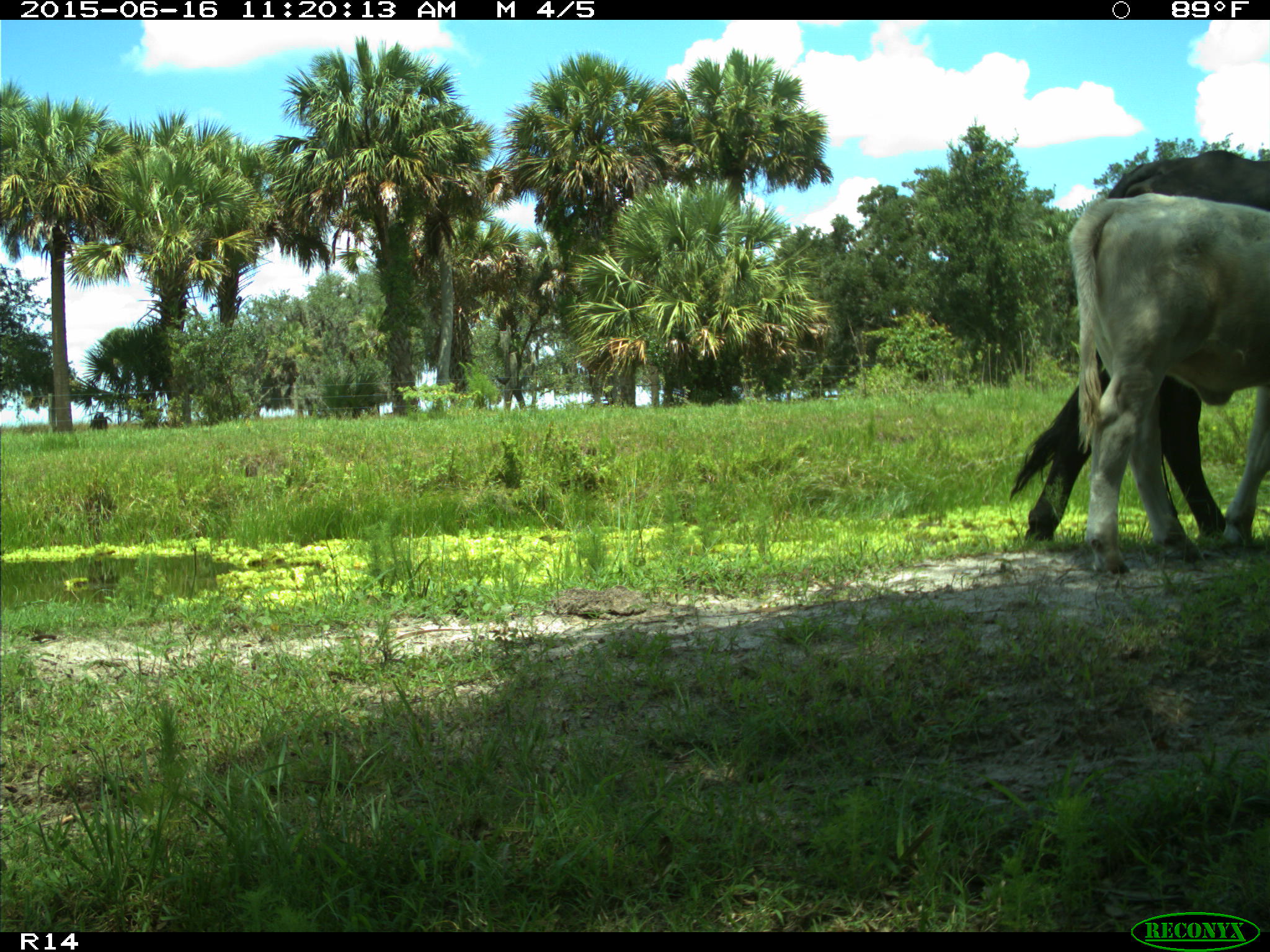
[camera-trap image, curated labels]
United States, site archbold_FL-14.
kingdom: Animalia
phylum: Chordata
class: Mammalia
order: Artiodactyla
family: Bovidae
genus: Bos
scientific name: Bos taurus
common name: domestic cow